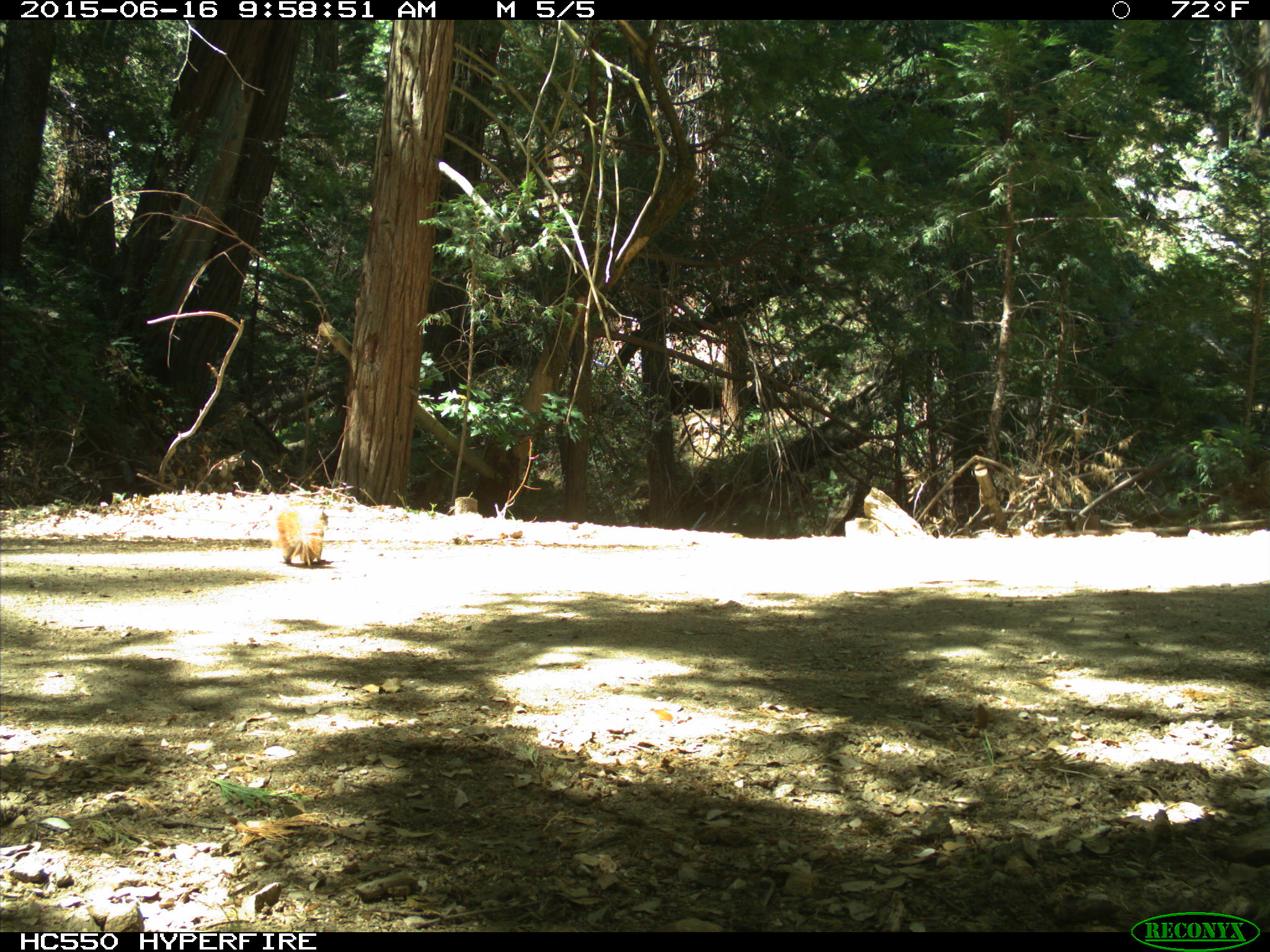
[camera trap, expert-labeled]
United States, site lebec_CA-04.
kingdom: Animalia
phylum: Chordata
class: Mammalia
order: Rodentia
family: Sciuridae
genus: Sciurus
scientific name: Sciurus carolinensis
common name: eastern gray squirrel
Sciurus carolinensis (eastern gray squirrel).